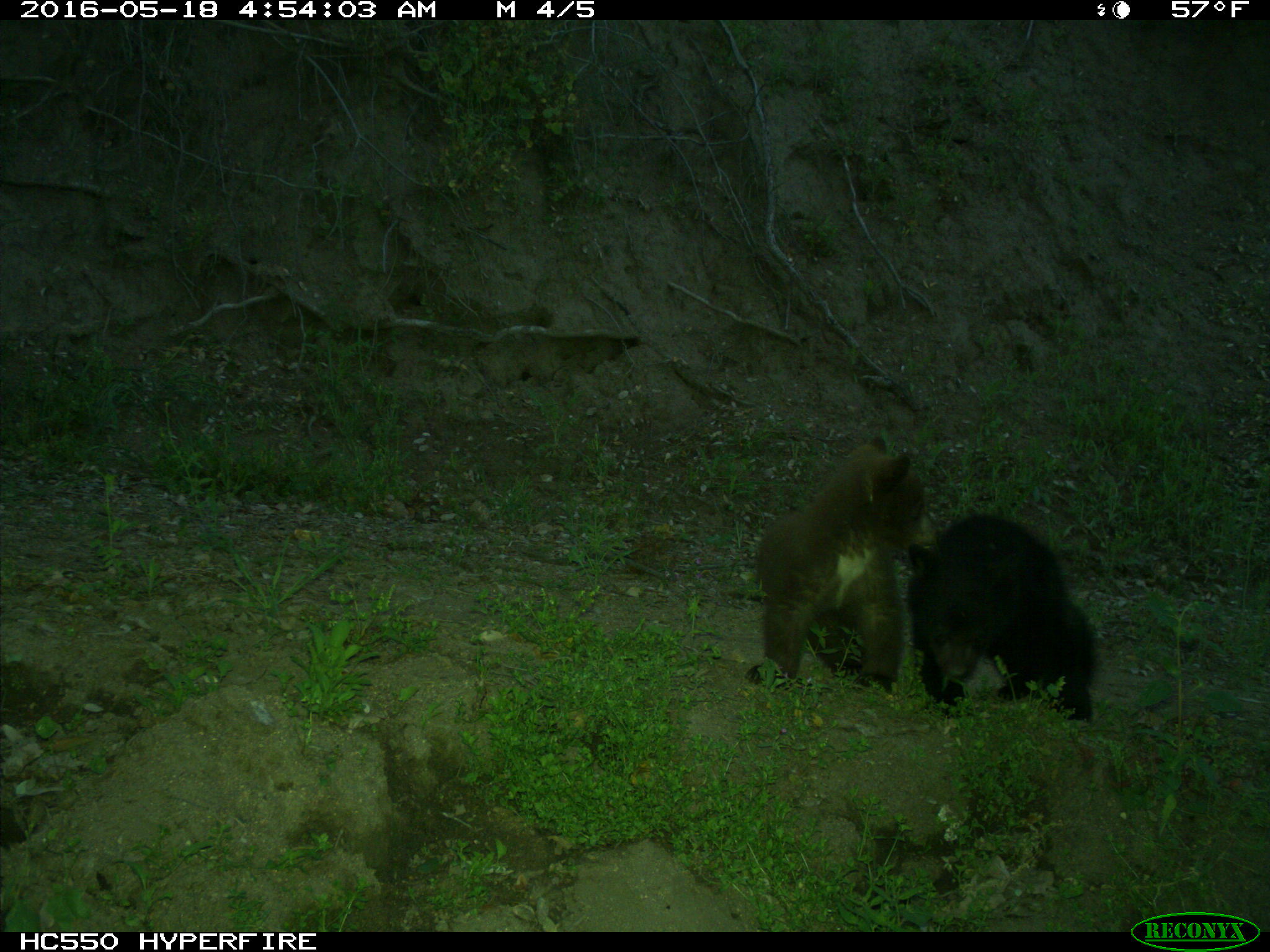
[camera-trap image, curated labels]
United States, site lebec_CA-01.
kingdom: Animalia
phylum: Chordata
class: Mammalia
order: Carnivora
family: Ursidae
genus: Ursus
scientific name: Ursus americanus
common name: american black bear